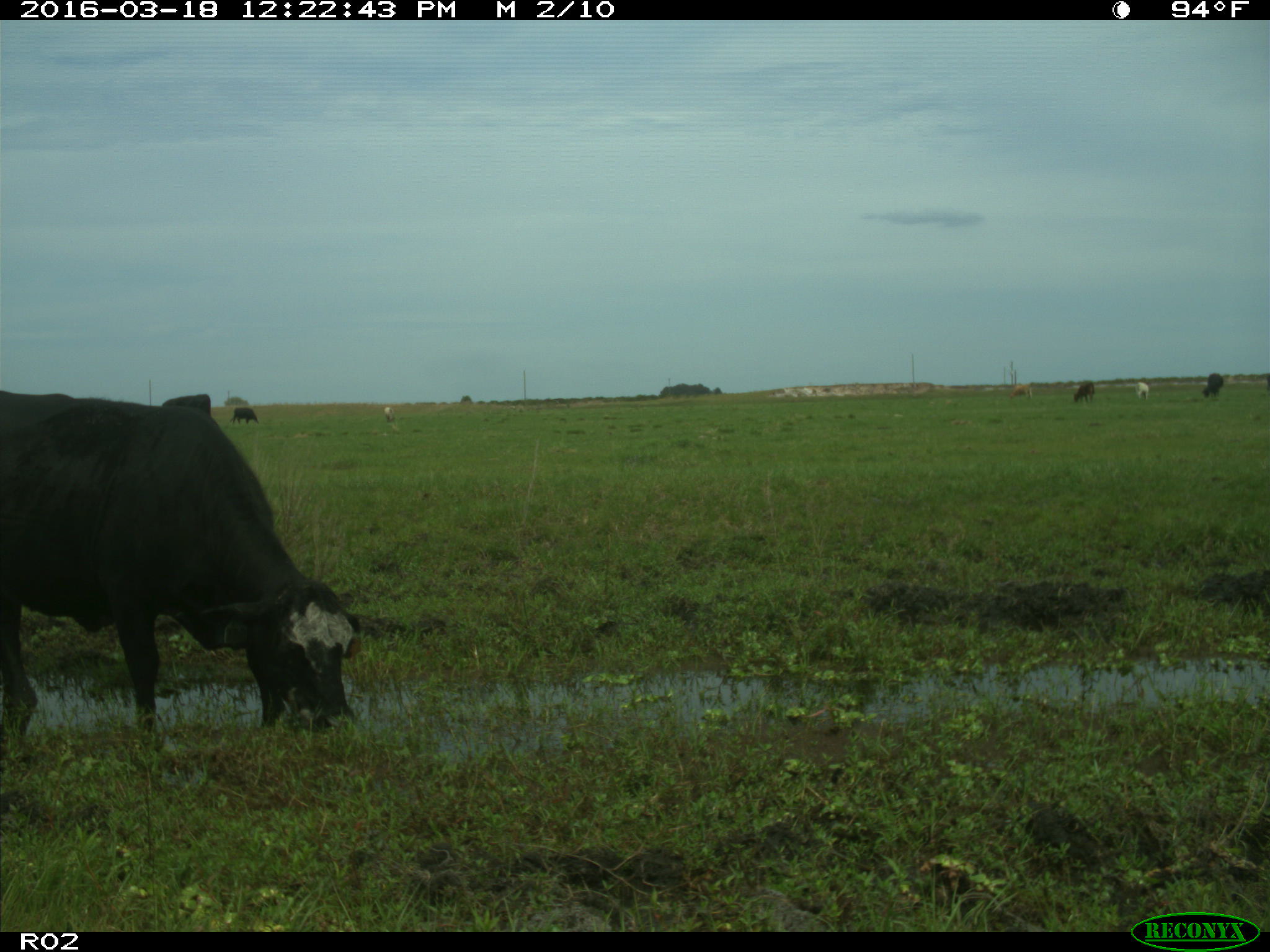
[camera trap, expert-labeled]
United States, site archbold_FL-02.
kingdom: Animalia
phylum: Chordata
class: Mammalia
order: Artiodactyla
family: Bovidae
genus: Bos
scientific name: Bos taurus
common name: domestic cow